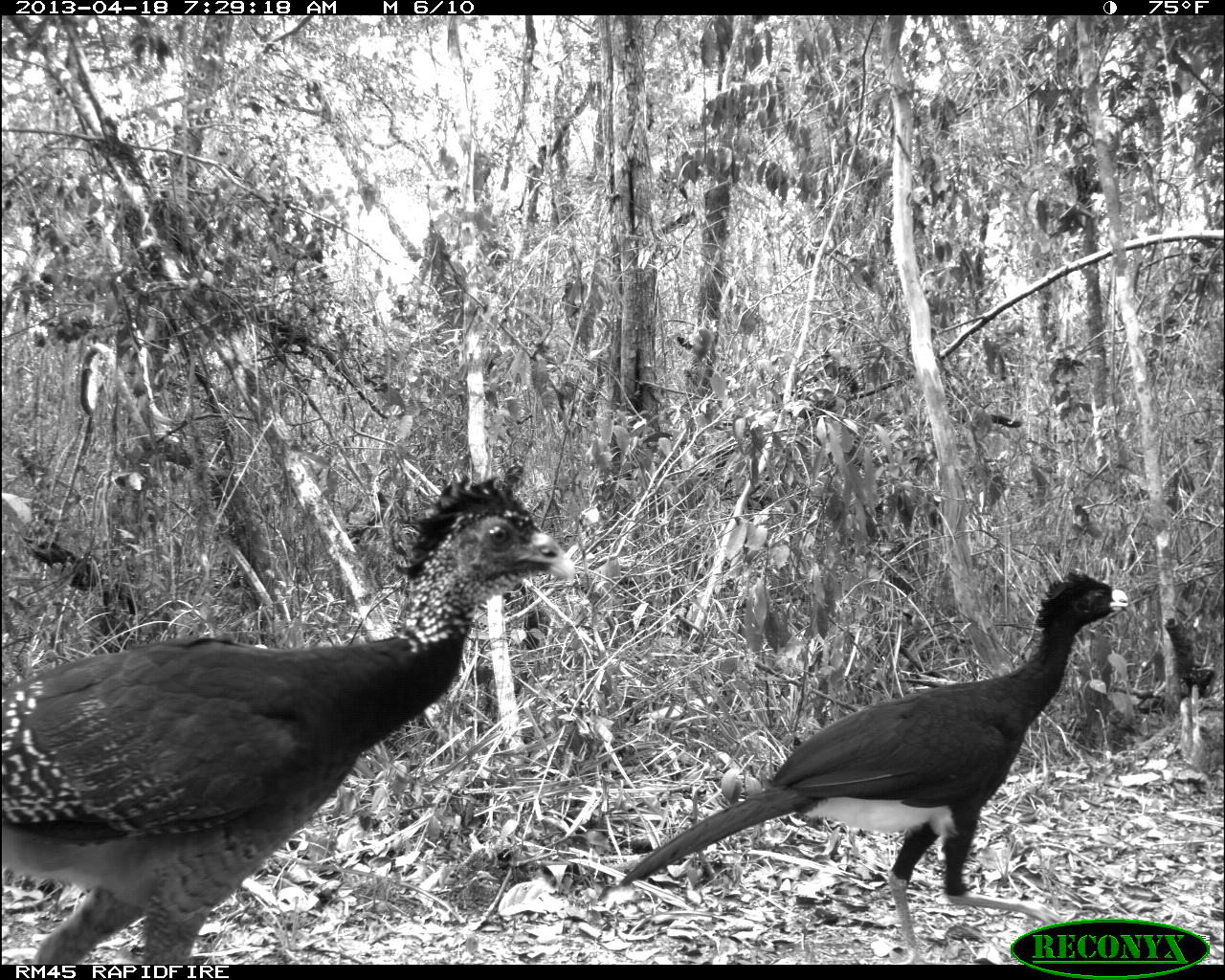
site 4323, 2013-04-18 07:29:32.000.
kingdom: Animalia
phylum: Chordata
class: Aves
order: Galliformes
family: Cracidae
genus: Crax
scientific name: Crax rubra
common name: great curassow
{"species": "Crax rubra (great curassow)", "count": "3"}